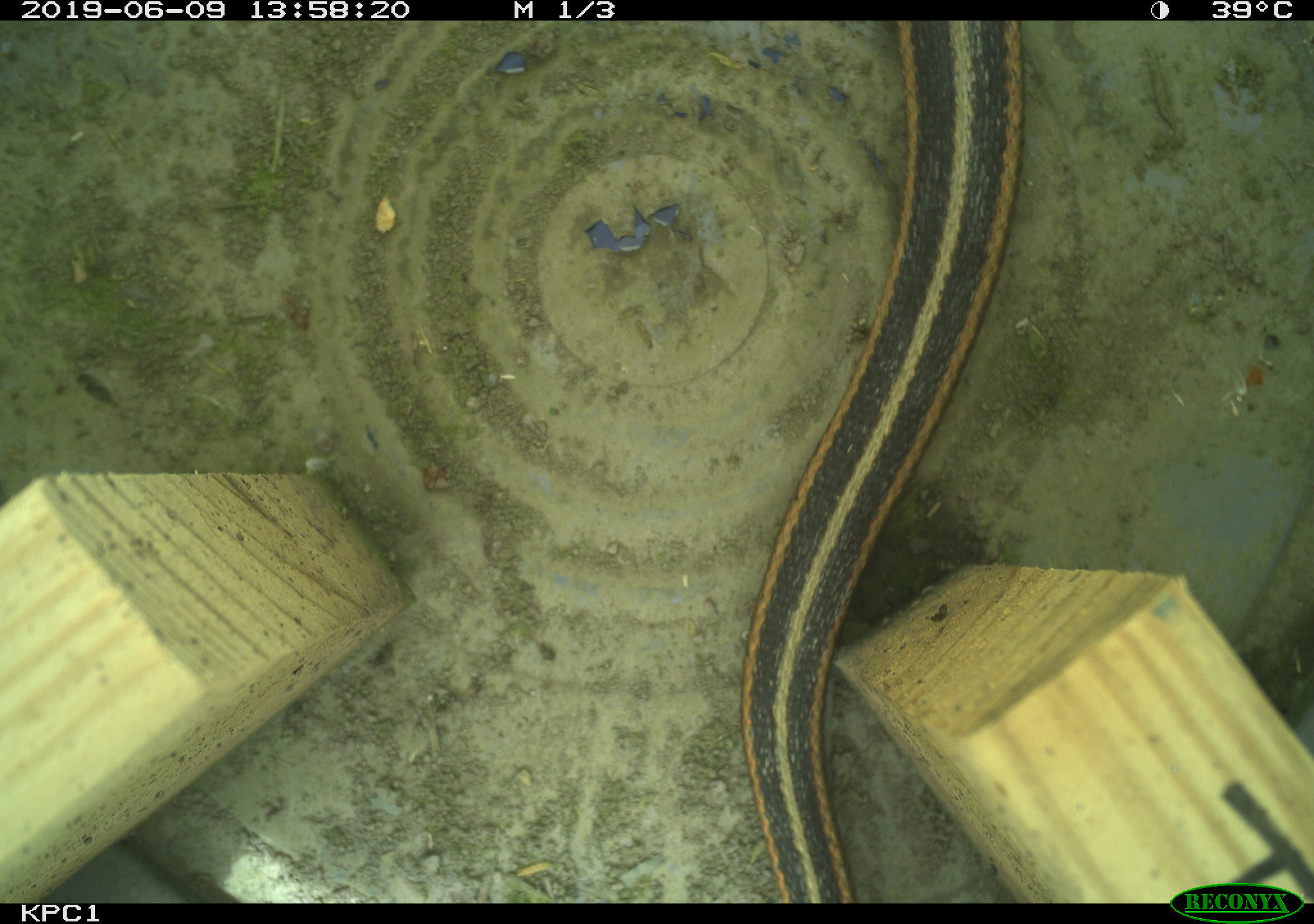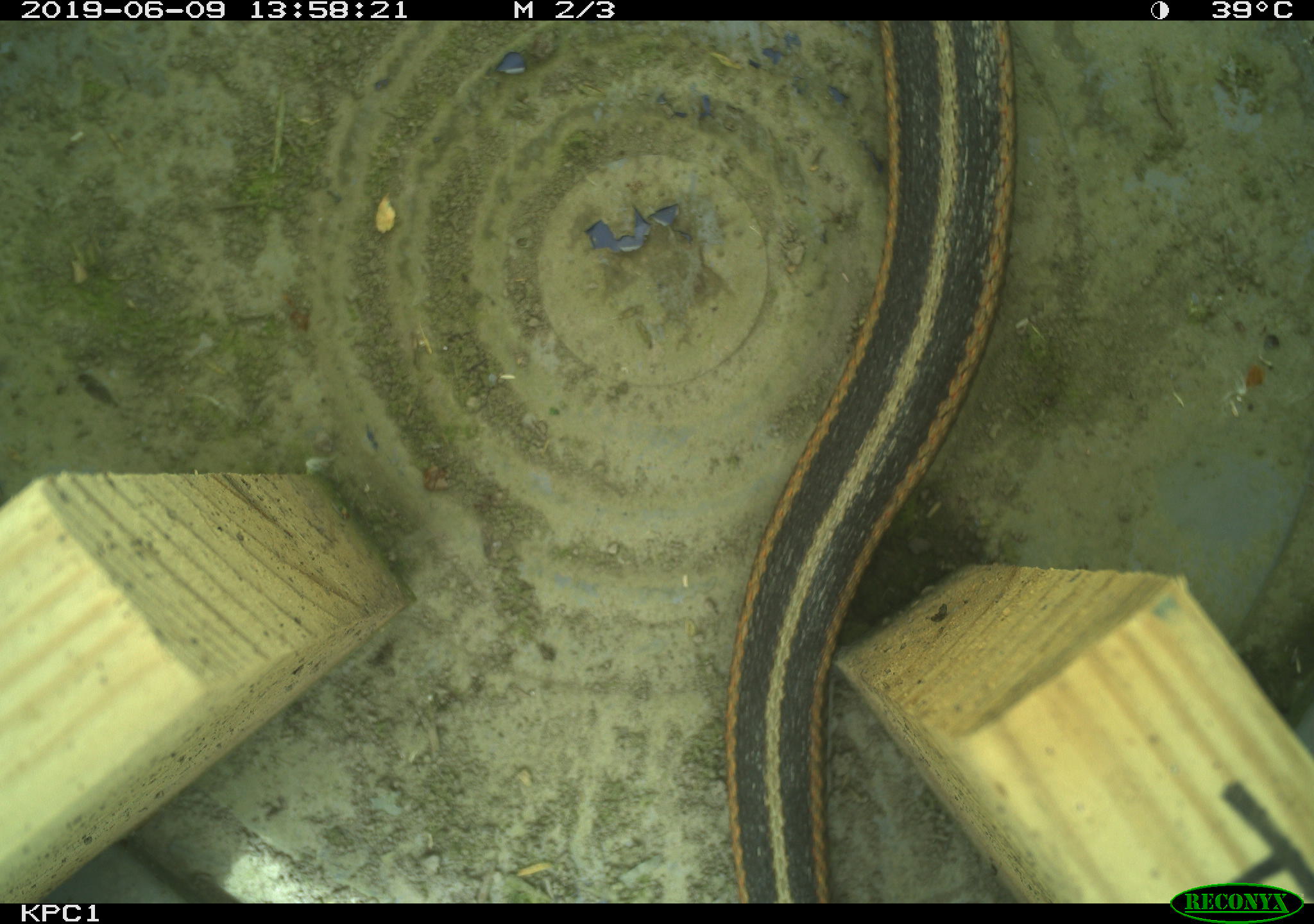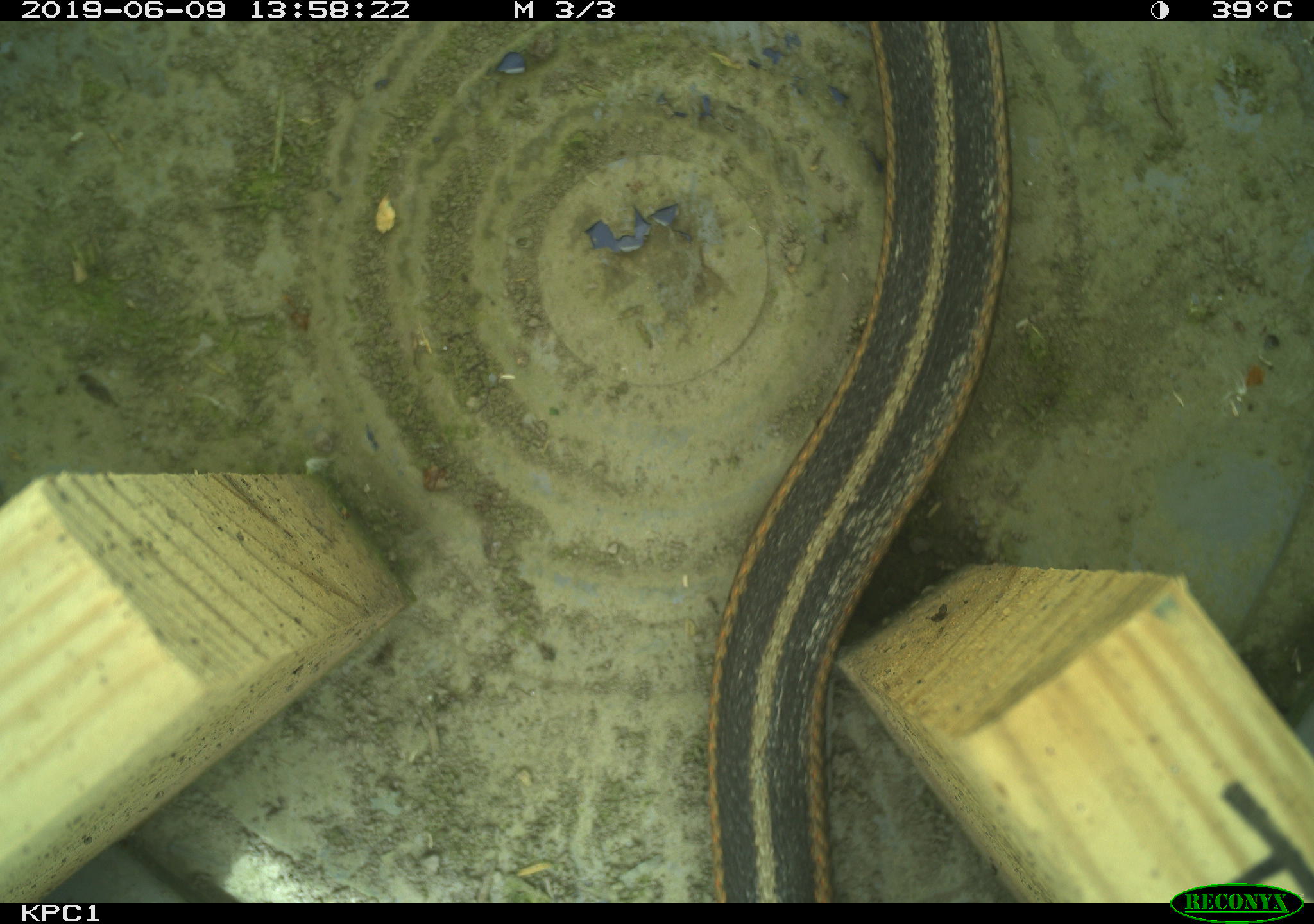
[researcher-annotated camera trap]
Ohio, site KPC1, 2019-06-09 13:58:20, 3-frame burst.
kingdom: Animalia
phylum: Chordata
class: Reptilia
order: Squamata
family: Colubridae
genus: Thamnophis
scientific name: Thamnophis sirtalis sirtalis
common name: eastern gartersnake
Eastern gartersnake (Thamnophis sirtalis sirtalis).